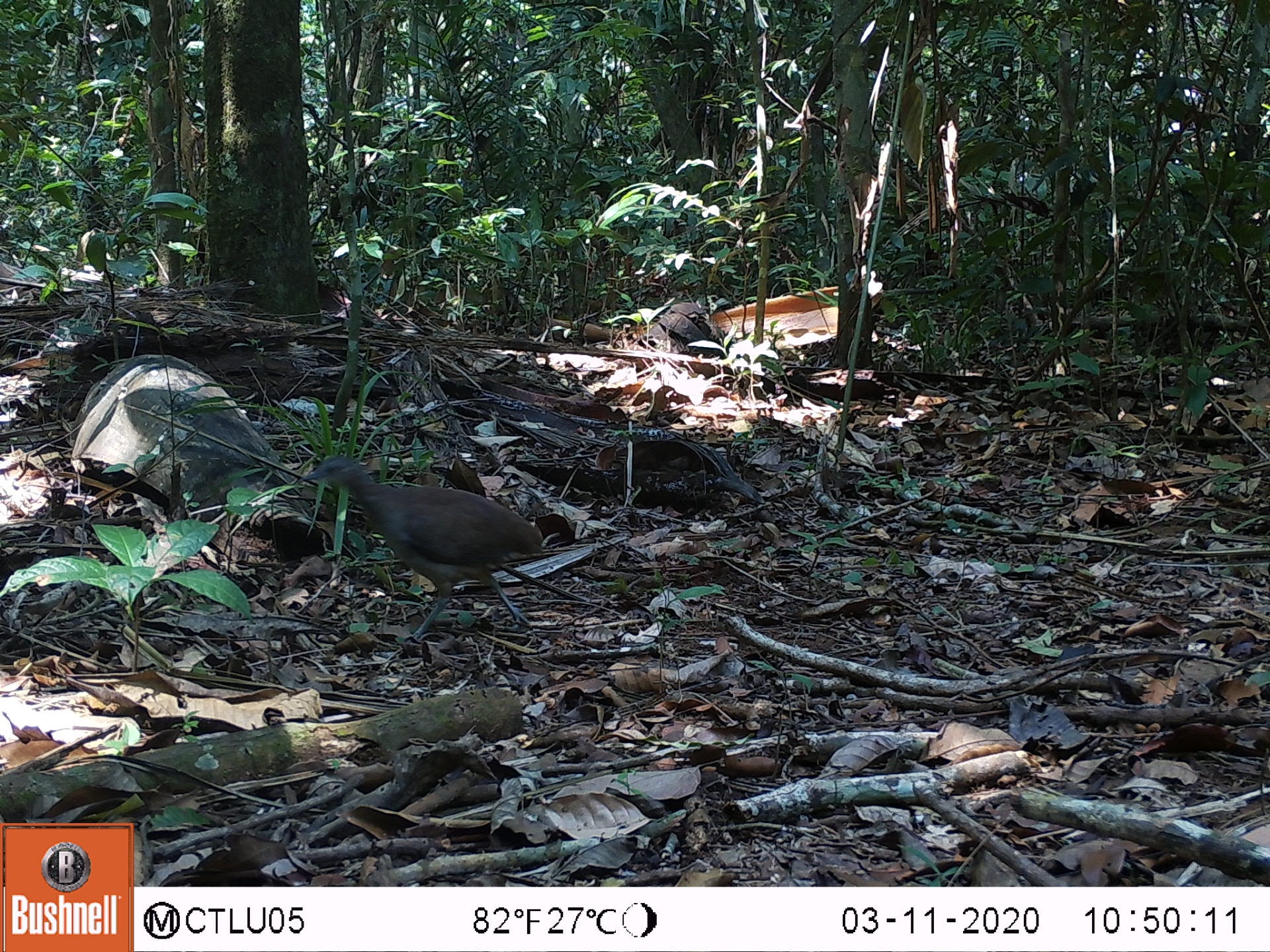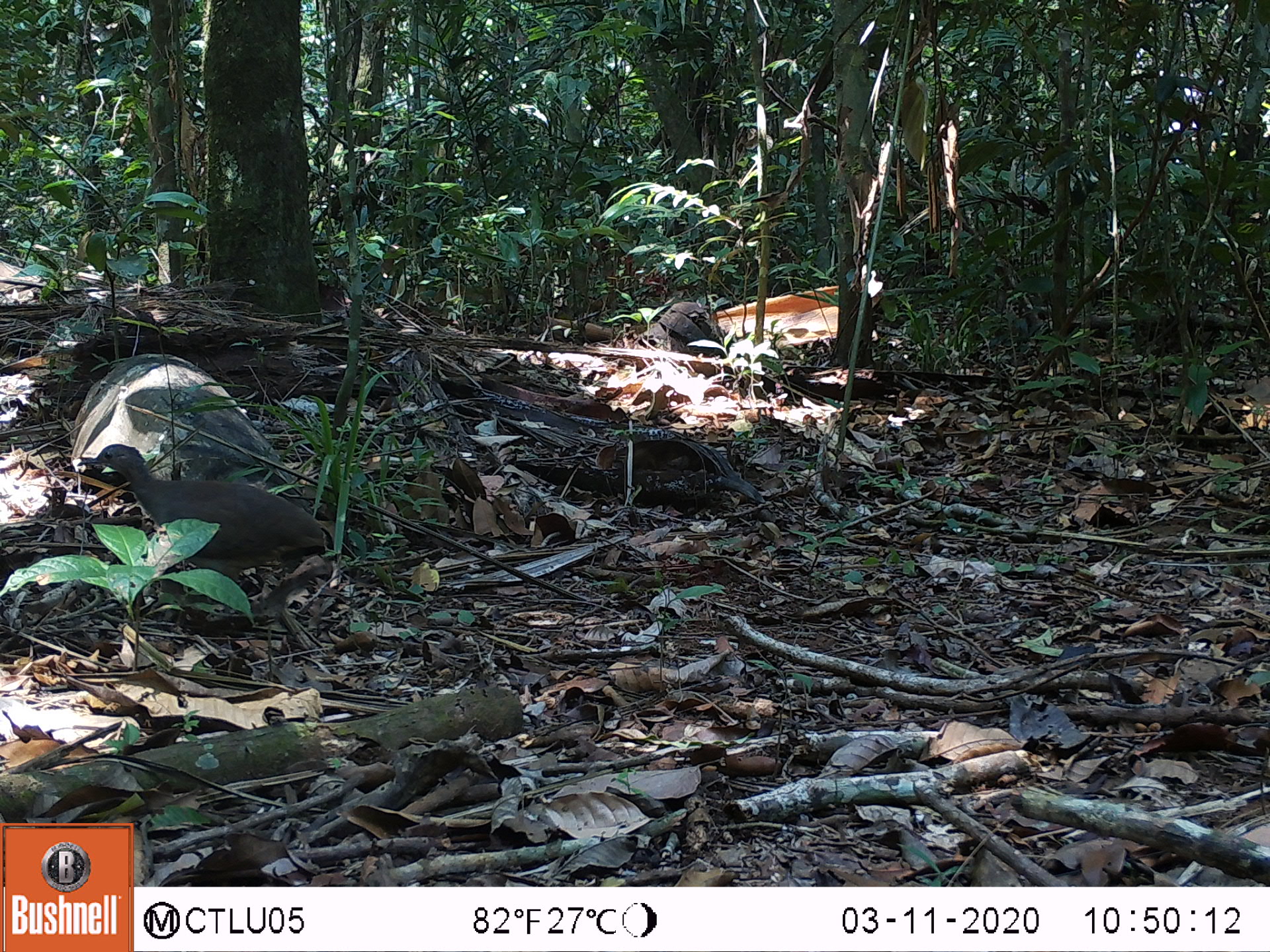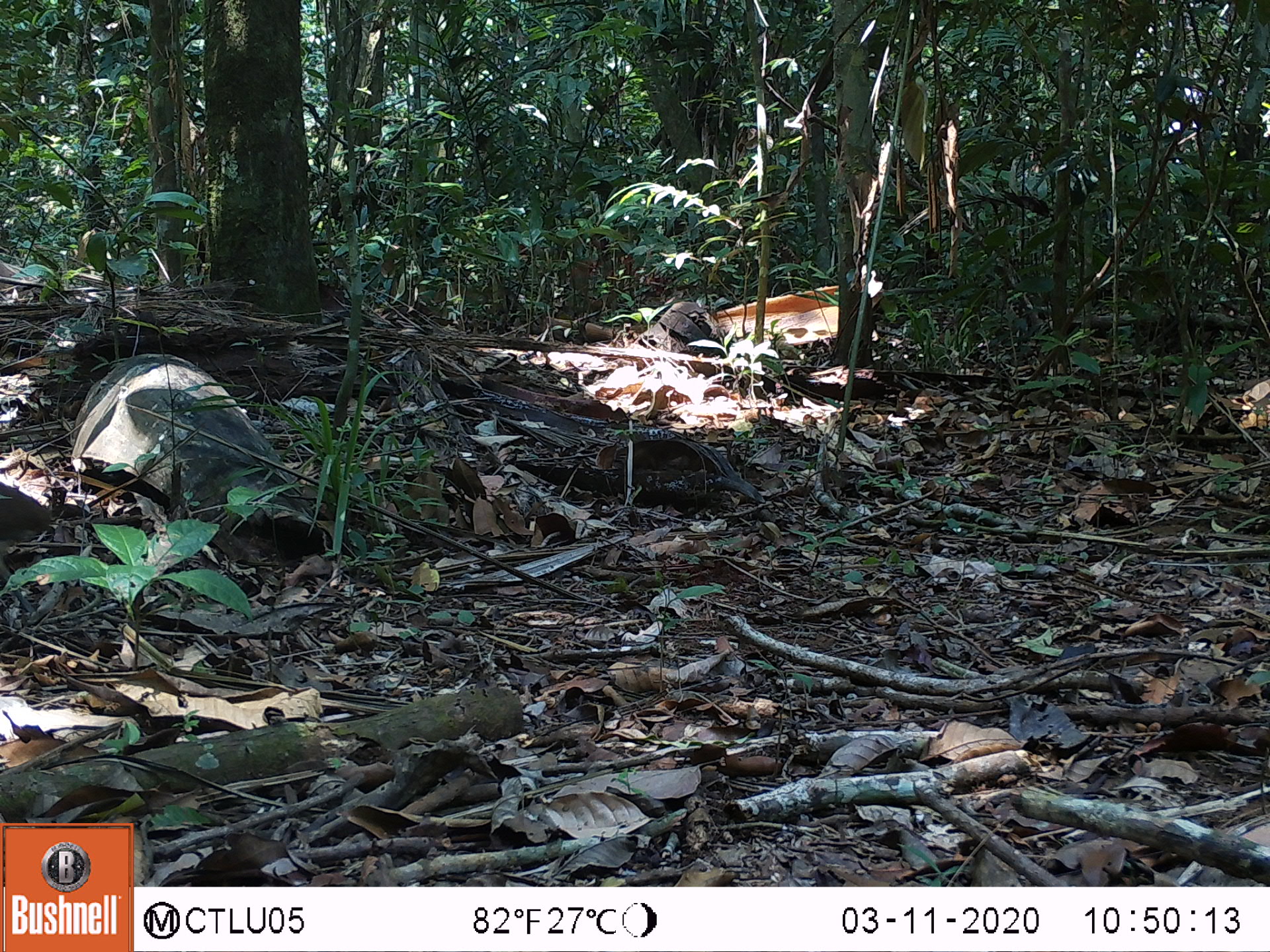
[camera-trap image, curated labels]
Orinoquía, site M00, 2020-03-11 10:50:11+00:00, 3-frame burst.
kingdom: Animalia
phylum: Chordata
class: Aves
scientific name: Aves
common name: bird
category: unknown bird